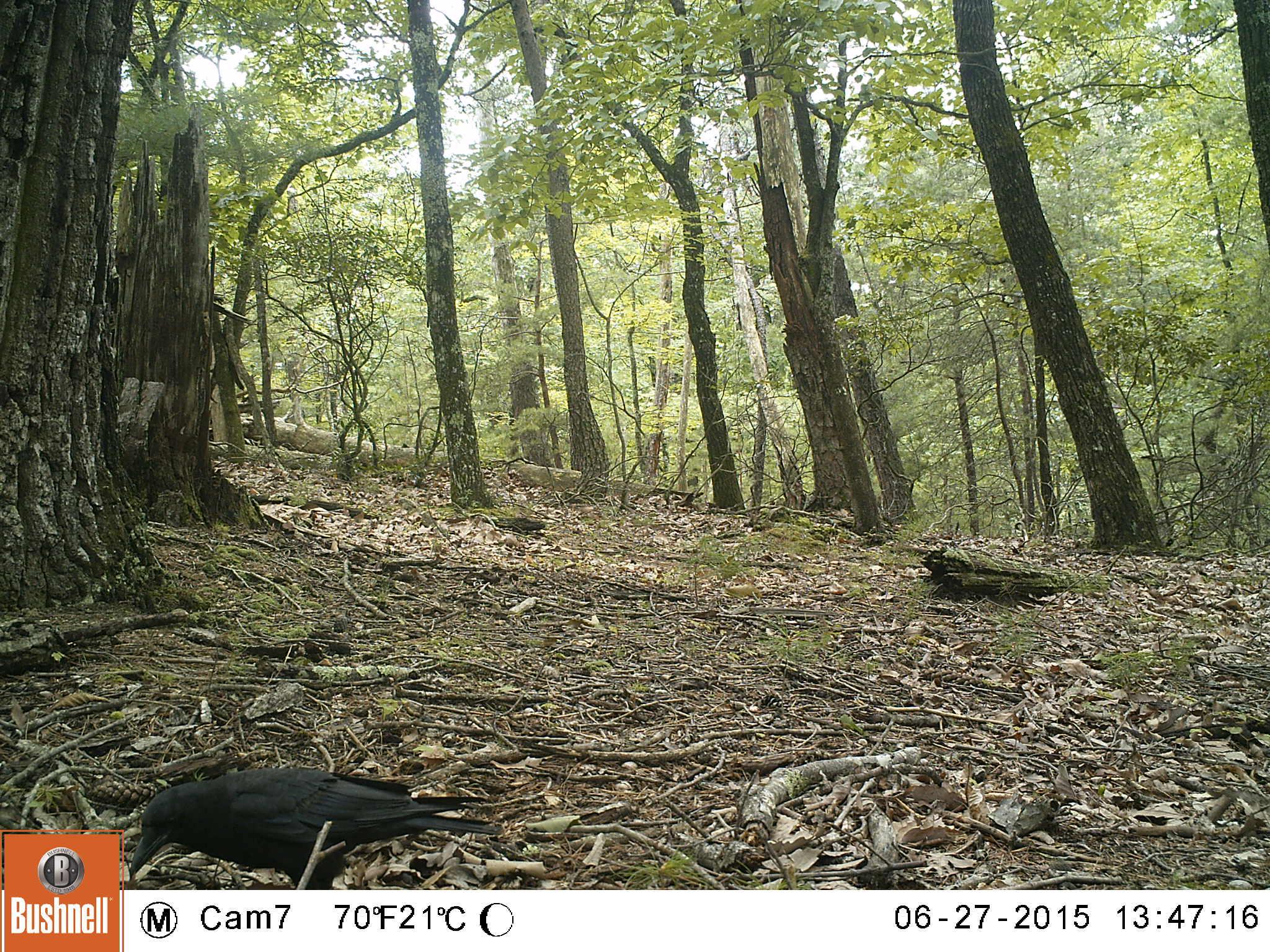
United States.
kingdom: Animalia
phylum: Chordata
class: Aves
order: Passeriformes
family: Corvidae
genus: Corvus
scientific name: Corvus brachyrhynchos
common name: american crow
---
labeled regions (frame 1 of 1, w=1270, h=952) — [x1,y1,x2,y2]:
American Crow: [119,762,507,887]